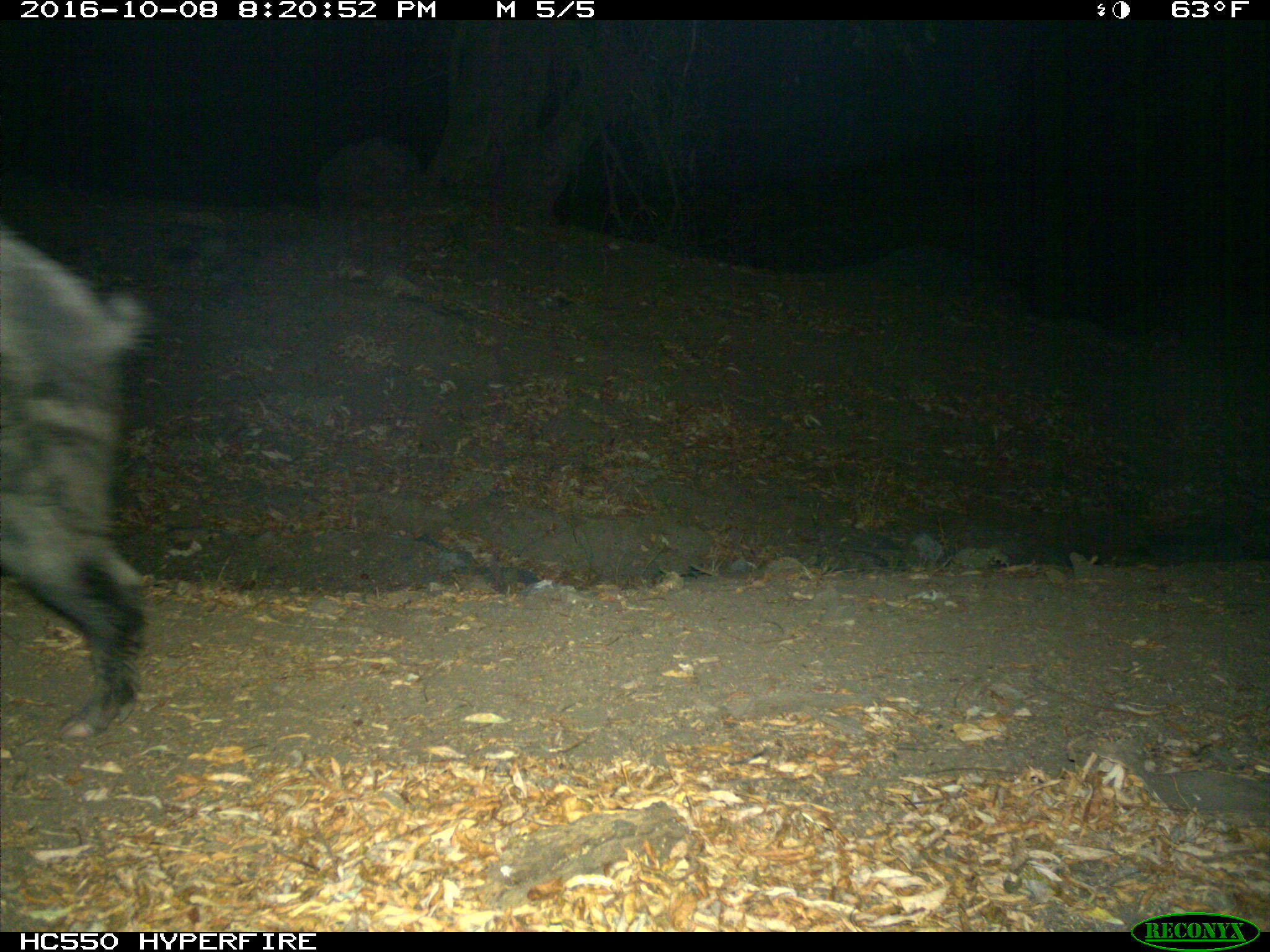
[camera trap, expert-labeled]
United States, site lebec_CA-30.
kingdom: Animalia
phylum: Chordata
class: Mammalia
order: Artiodactyla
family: Suidae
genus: Sus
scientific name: Sus scrofa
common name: wild boar